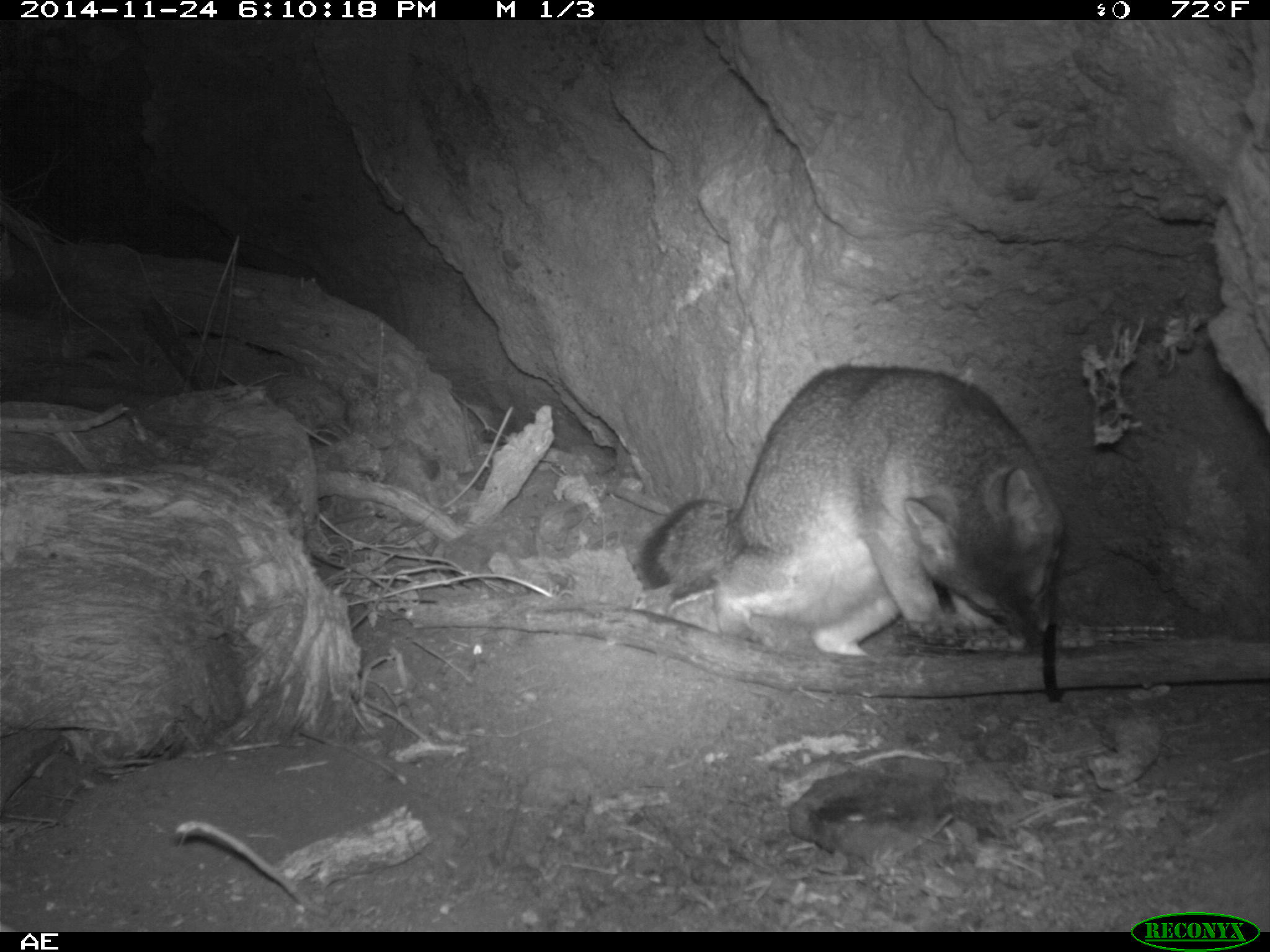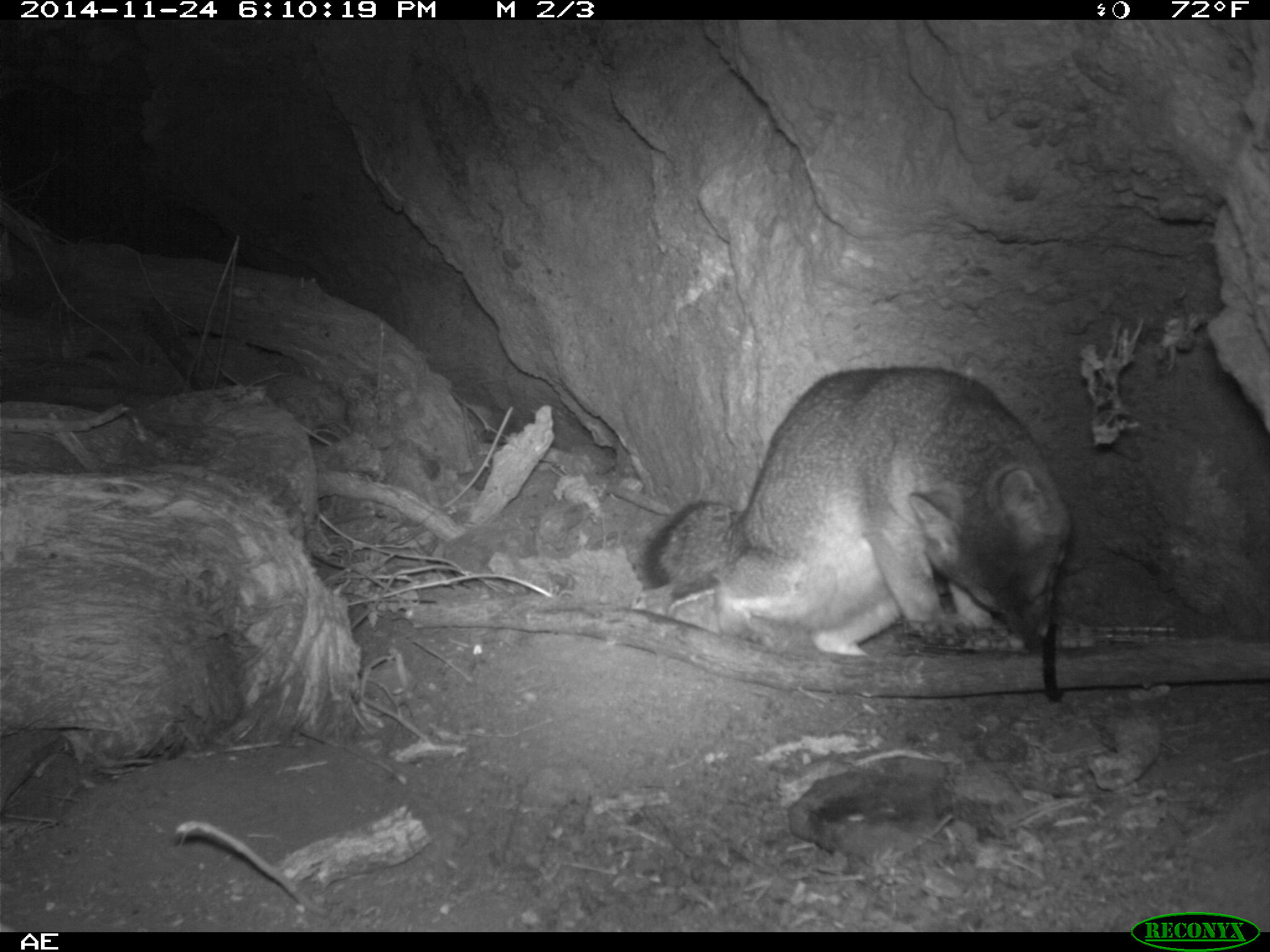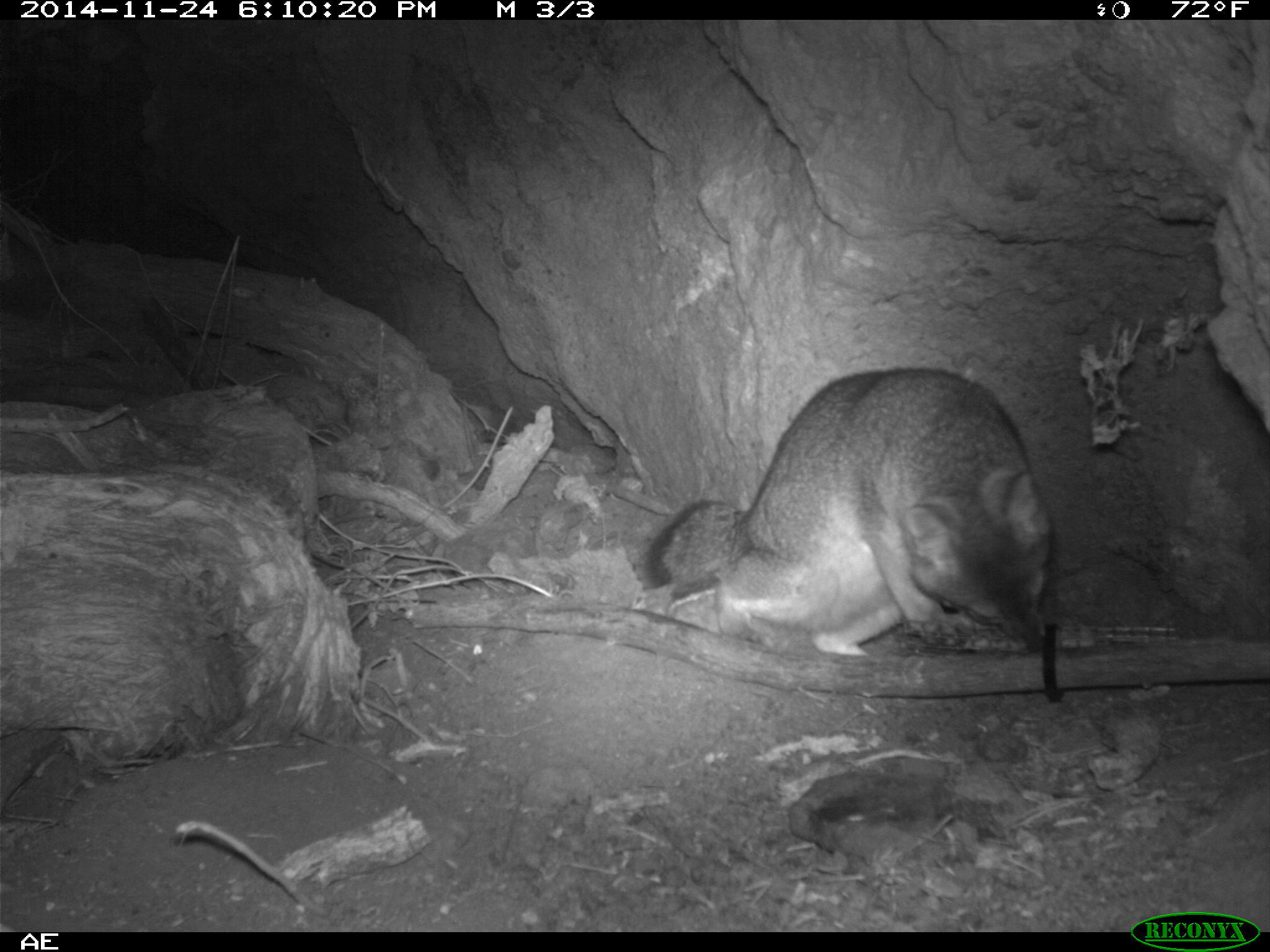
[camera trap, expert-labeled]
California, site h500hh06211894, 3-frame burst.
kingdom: Animalia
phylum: Chordata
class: Mammalia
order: Carnivora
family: Canidae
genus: Urocyon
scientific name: Urocyon littoralis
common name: island fox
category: fox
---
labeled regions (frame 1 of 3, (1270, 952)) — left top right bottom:
fox: 633 363 1065 658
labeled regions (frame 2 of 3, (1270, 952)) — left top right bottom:
fox: 643 366 1070 656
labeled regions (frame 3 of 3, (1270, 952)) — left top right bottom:
fox: 641 366 1051 656